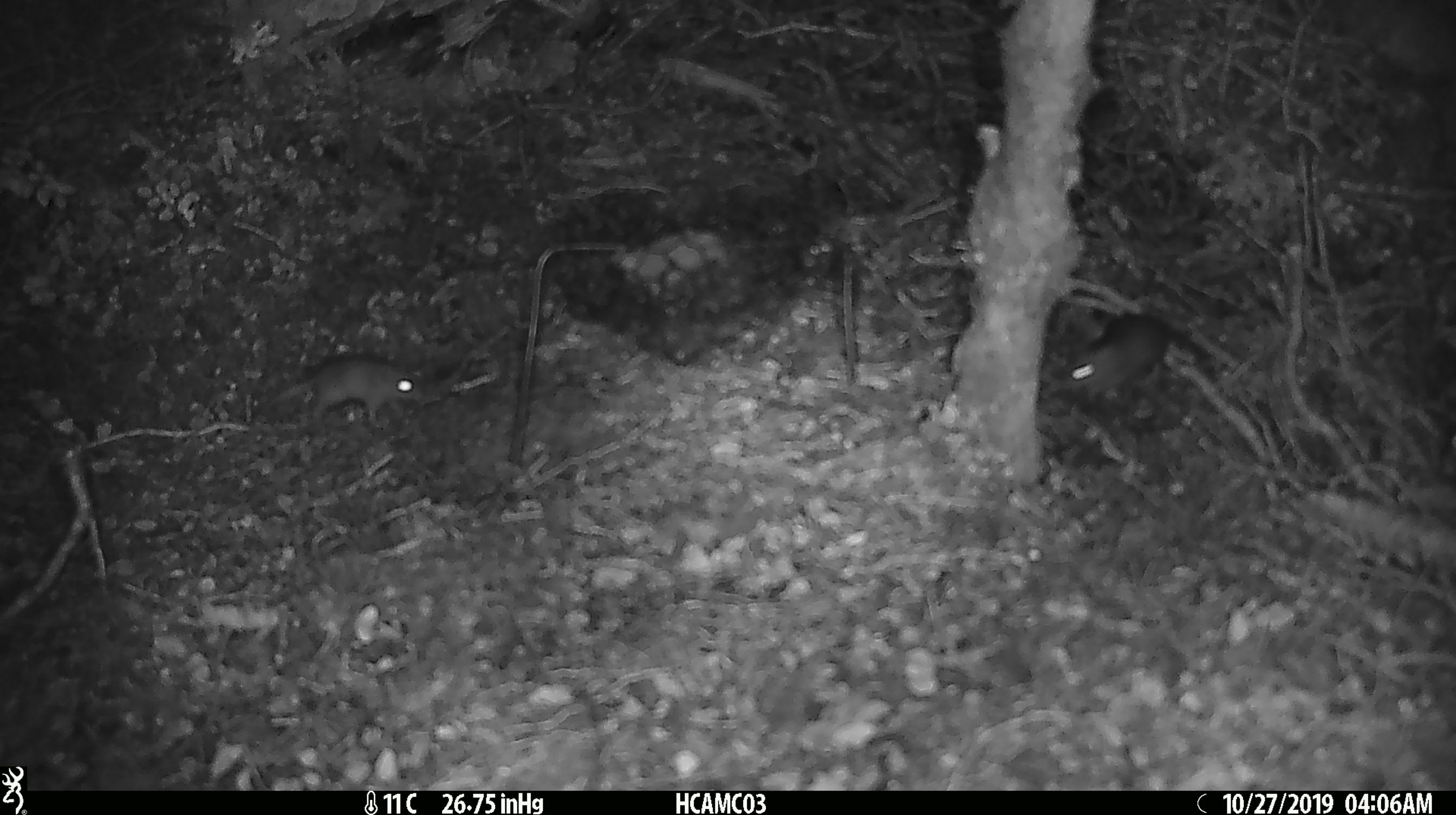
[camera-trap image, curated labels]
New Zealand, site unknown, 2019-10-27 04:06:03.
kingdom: Animalia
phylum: Chordata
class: Mammalia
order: Rodentia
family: Muridae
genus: Mus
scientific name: Mus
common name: mouse